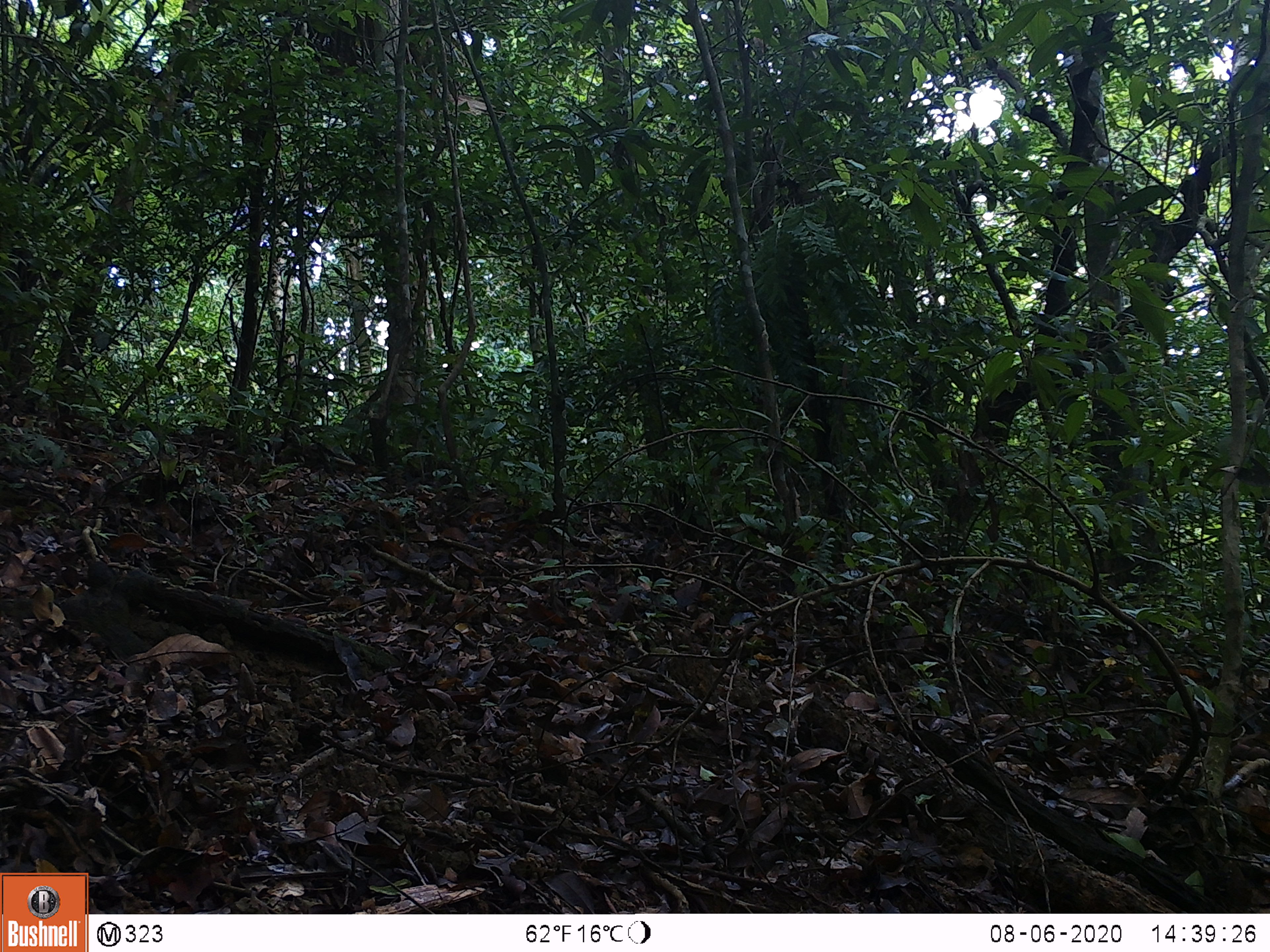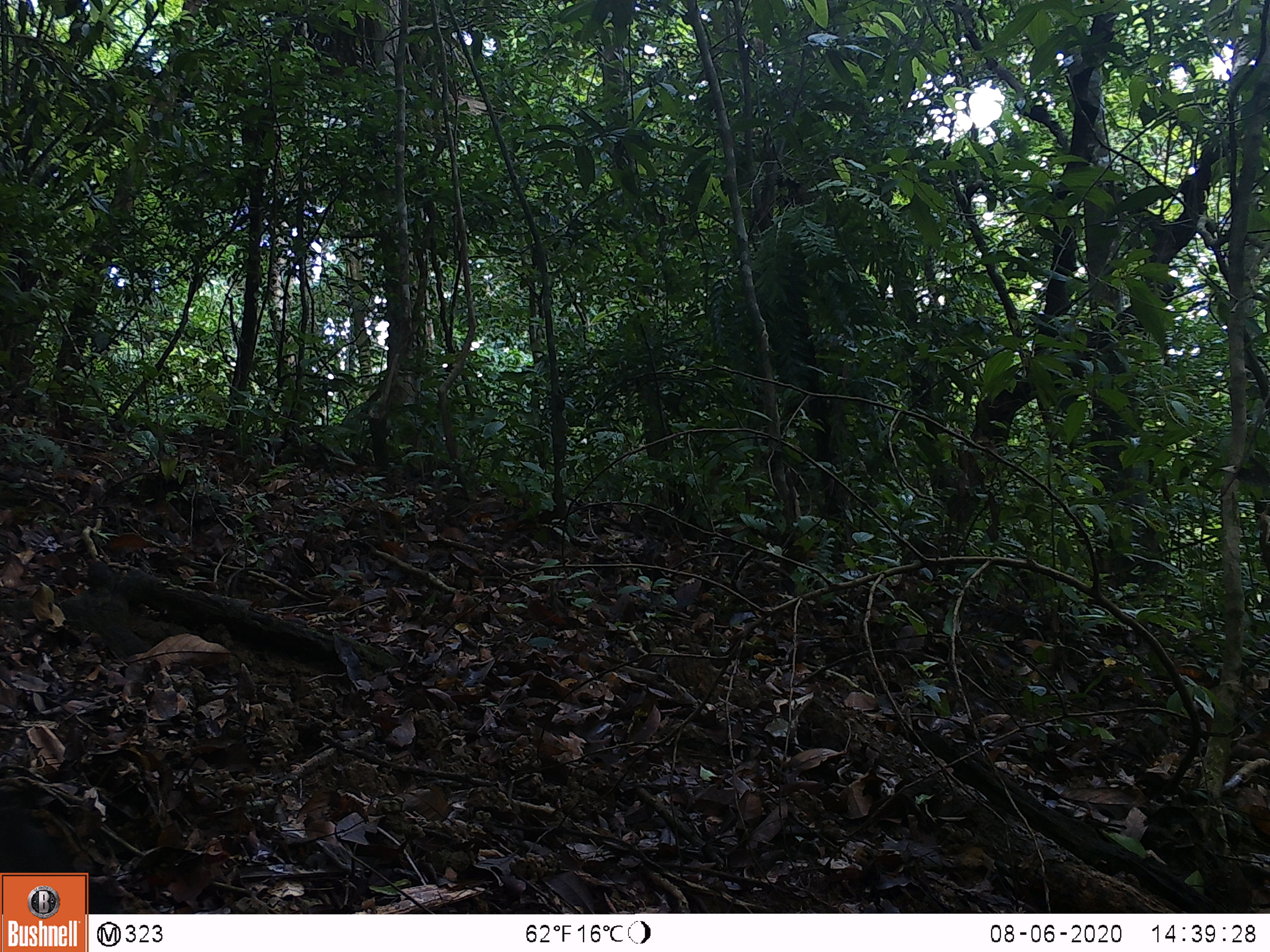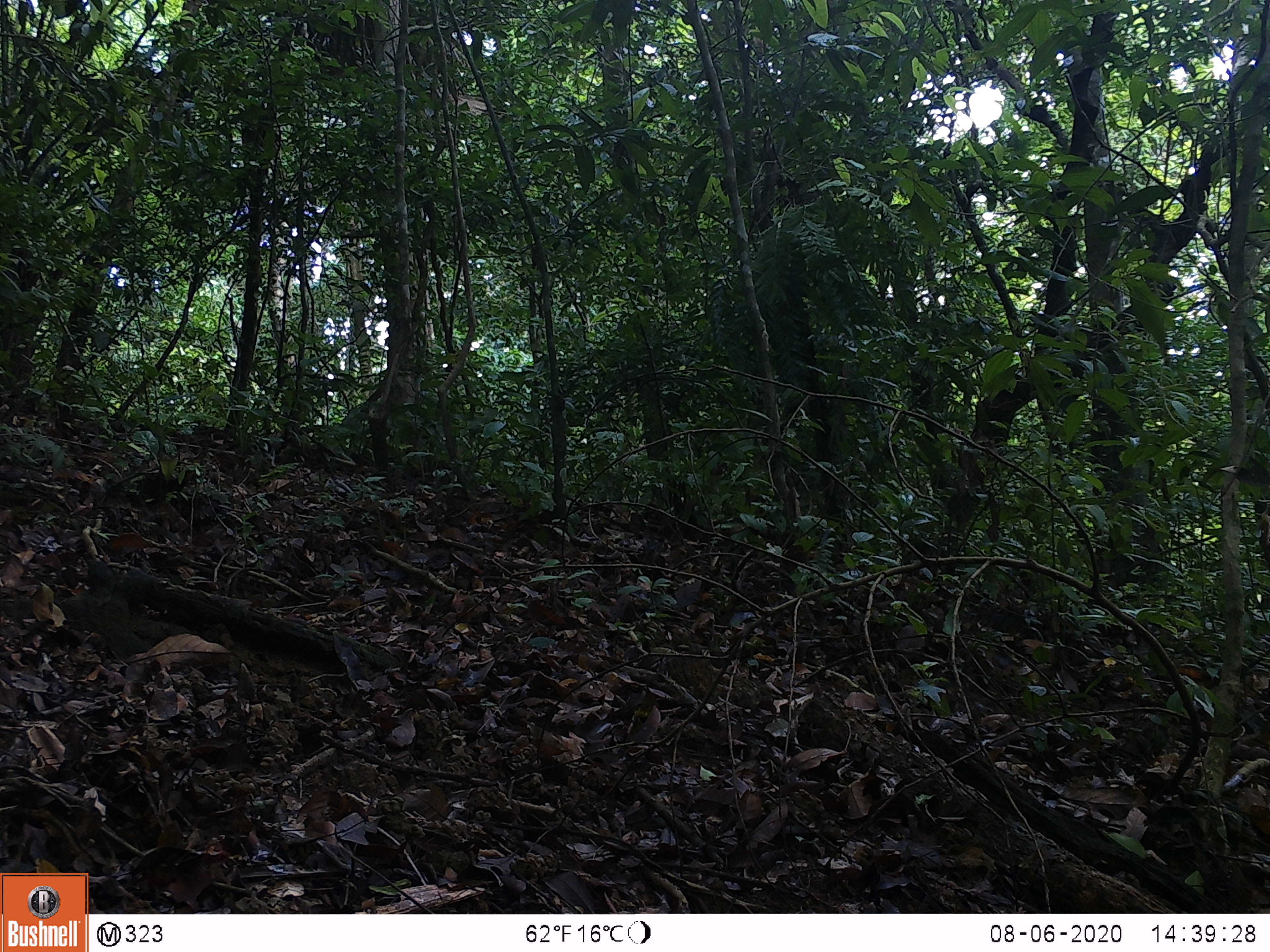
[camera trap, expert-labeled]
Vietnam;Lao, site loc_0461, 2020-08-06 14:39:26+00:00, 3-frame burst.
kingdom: Animalia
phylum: Chordata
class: Mammalia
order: Artiodactyla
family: Suidae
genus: Sus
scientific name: Sus scrofa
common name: eurasian wild pig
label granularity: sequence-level